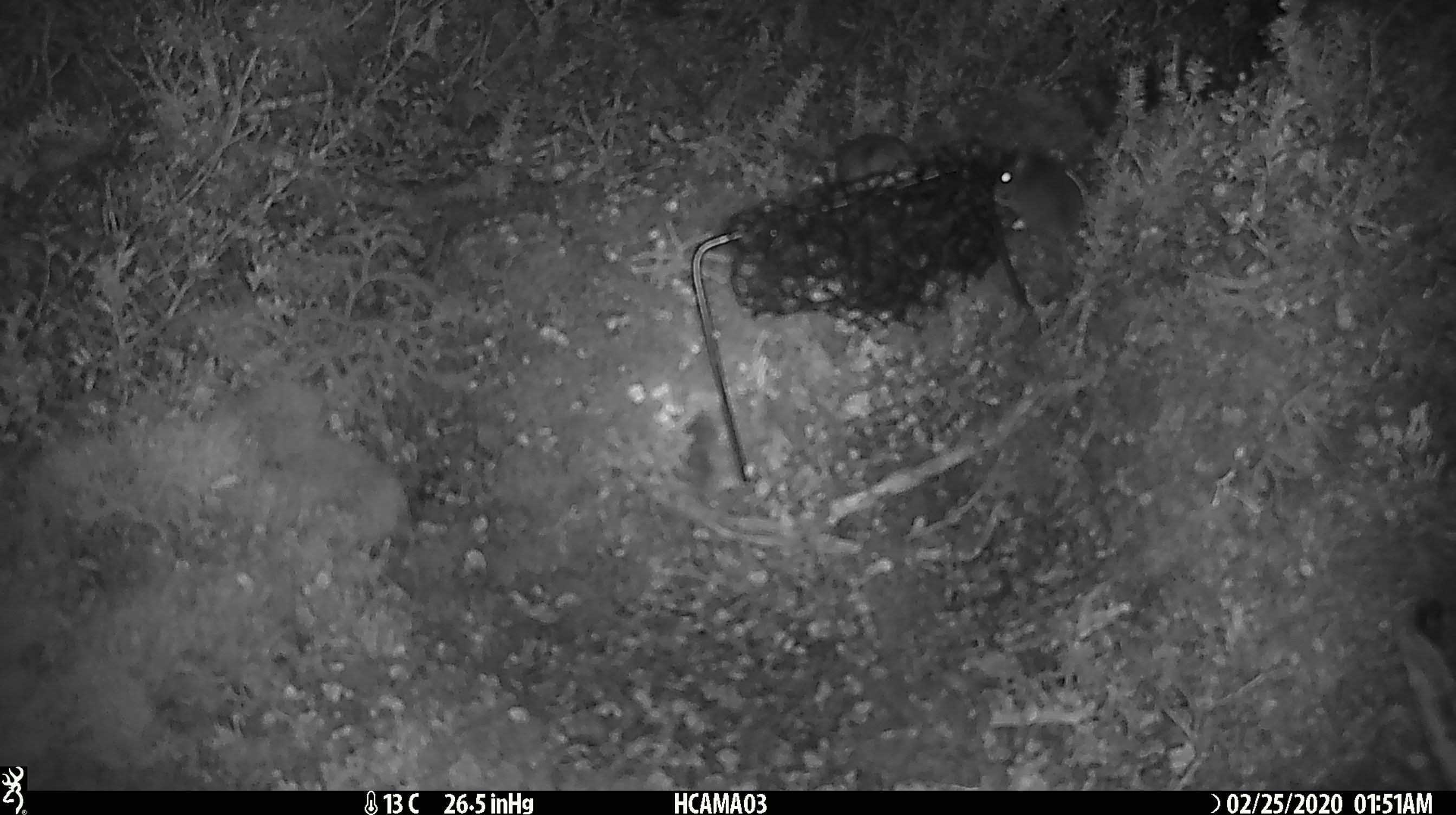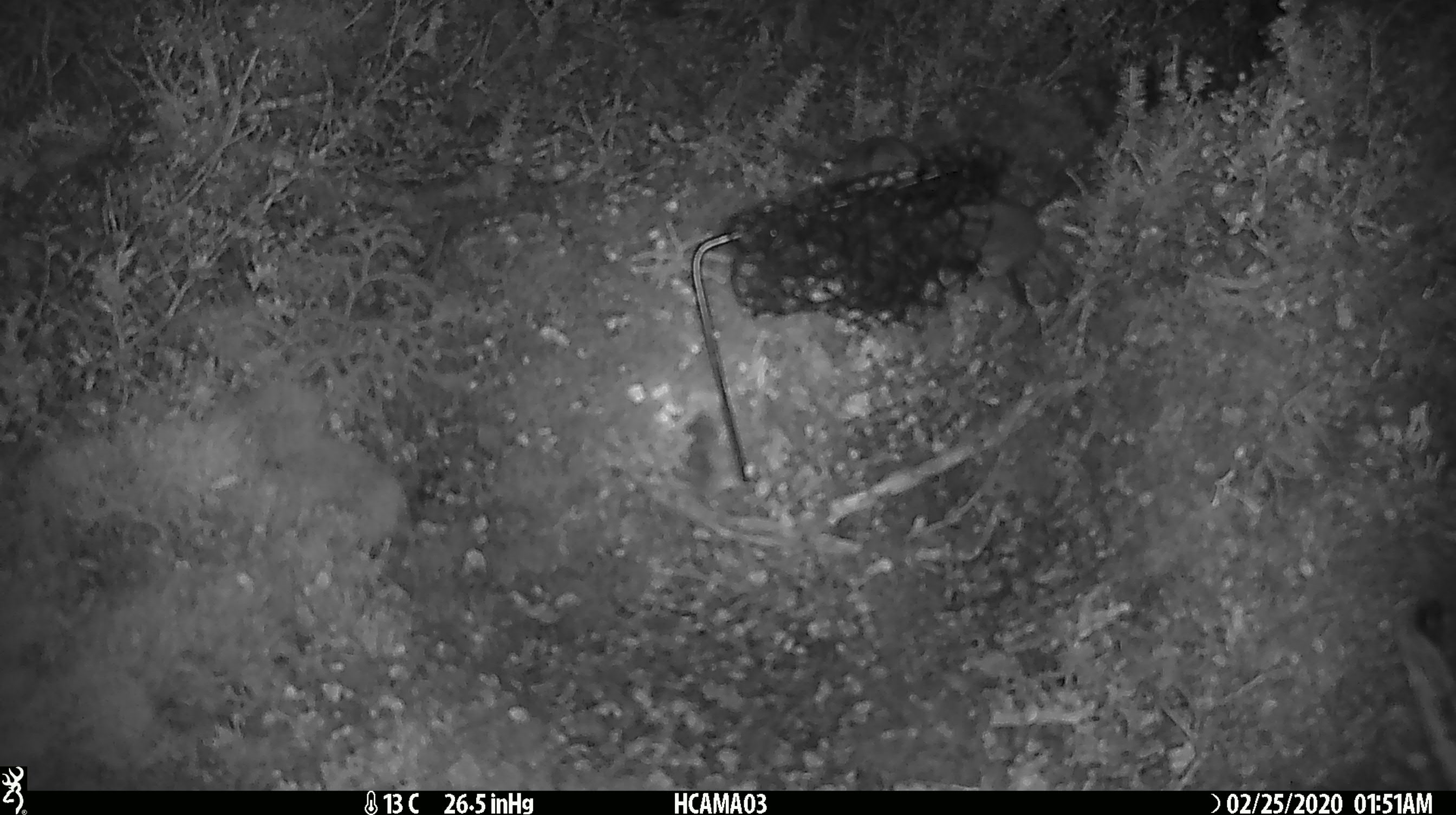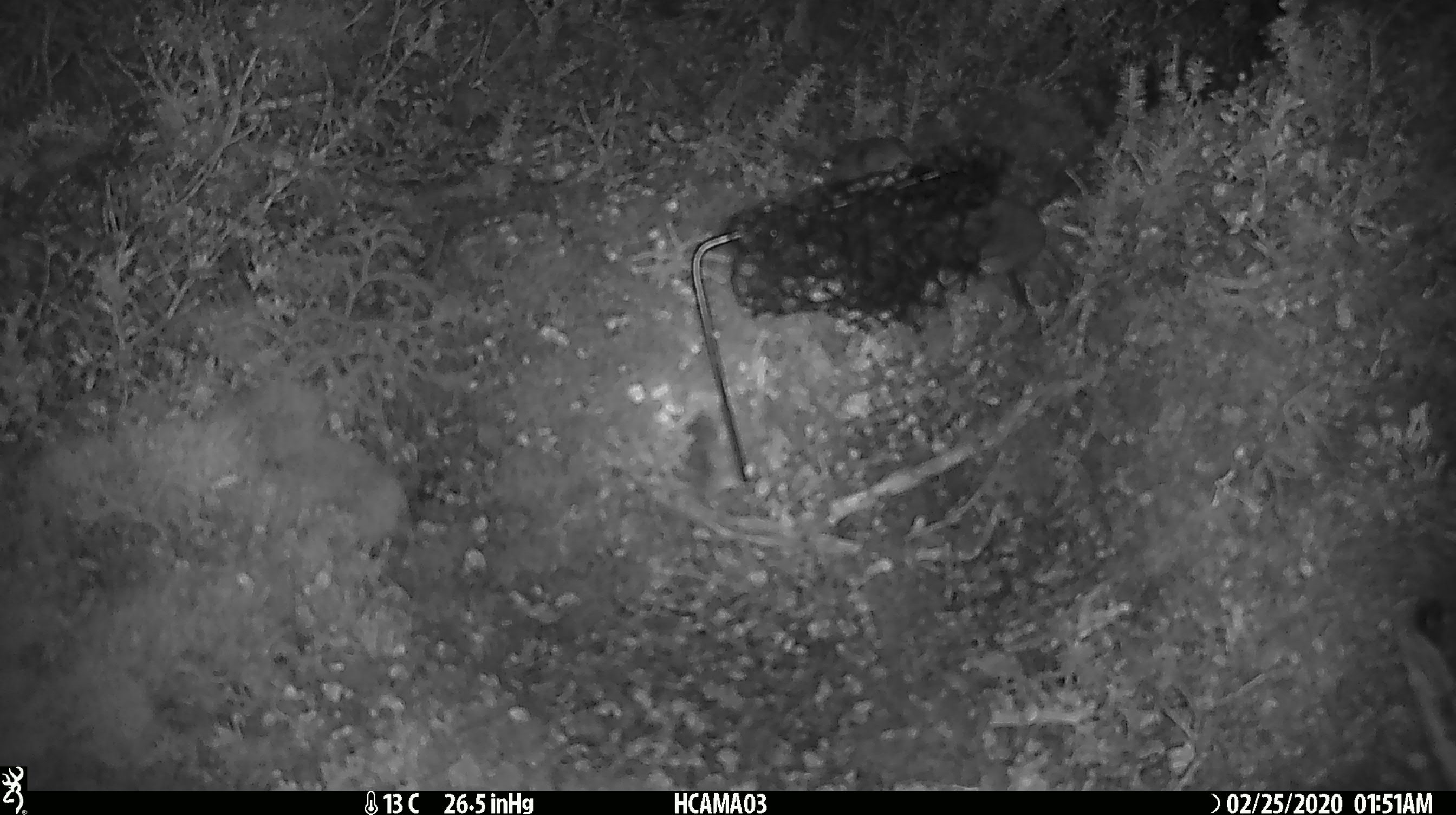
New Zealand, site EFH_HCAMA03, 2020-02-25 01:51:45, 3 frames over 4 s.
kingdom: Animalia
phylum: Chordata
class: Mammalia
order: Rodentia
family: Muridae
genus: Mus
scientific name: Mus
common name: mouse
Mouse (Mus).